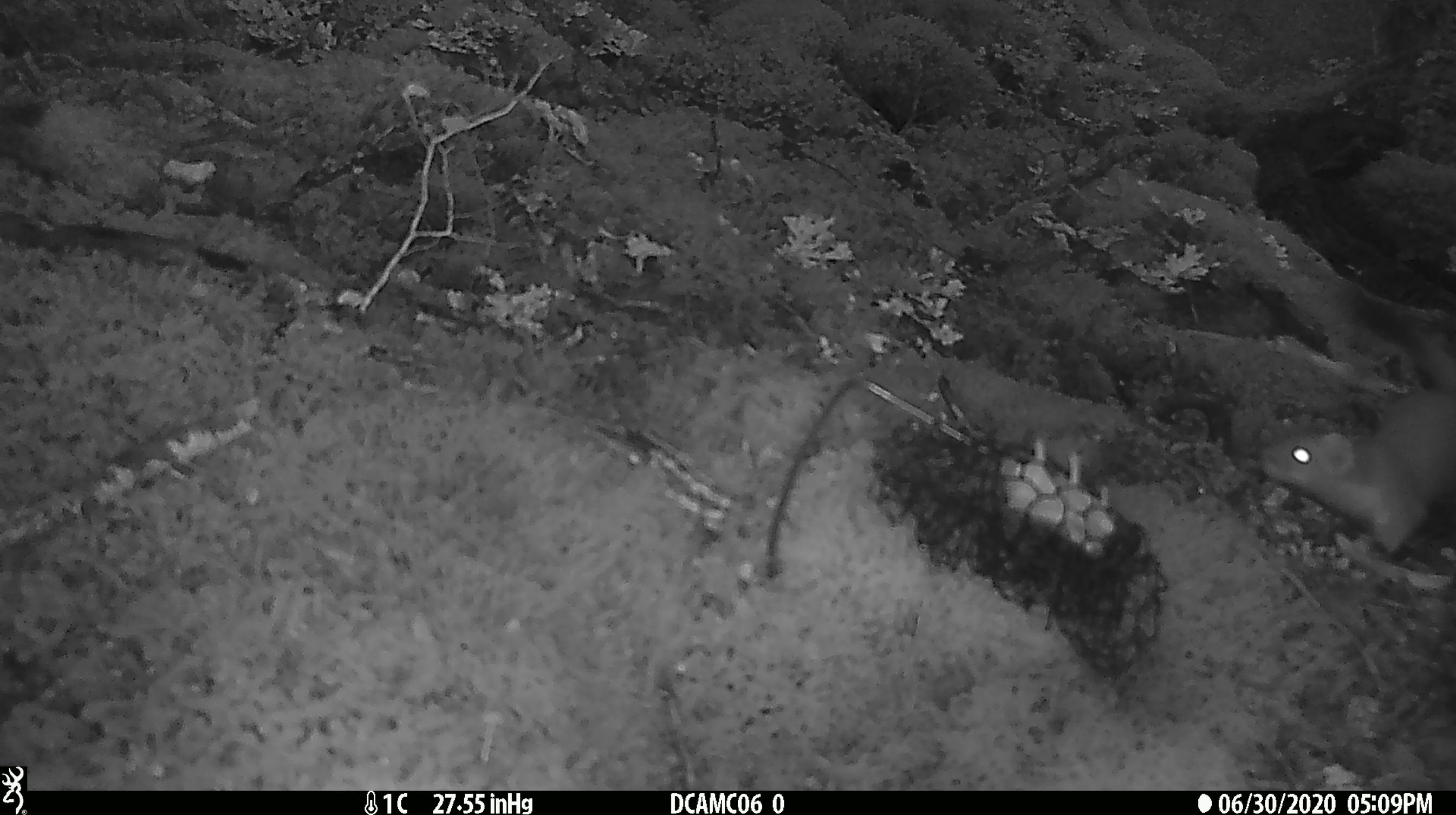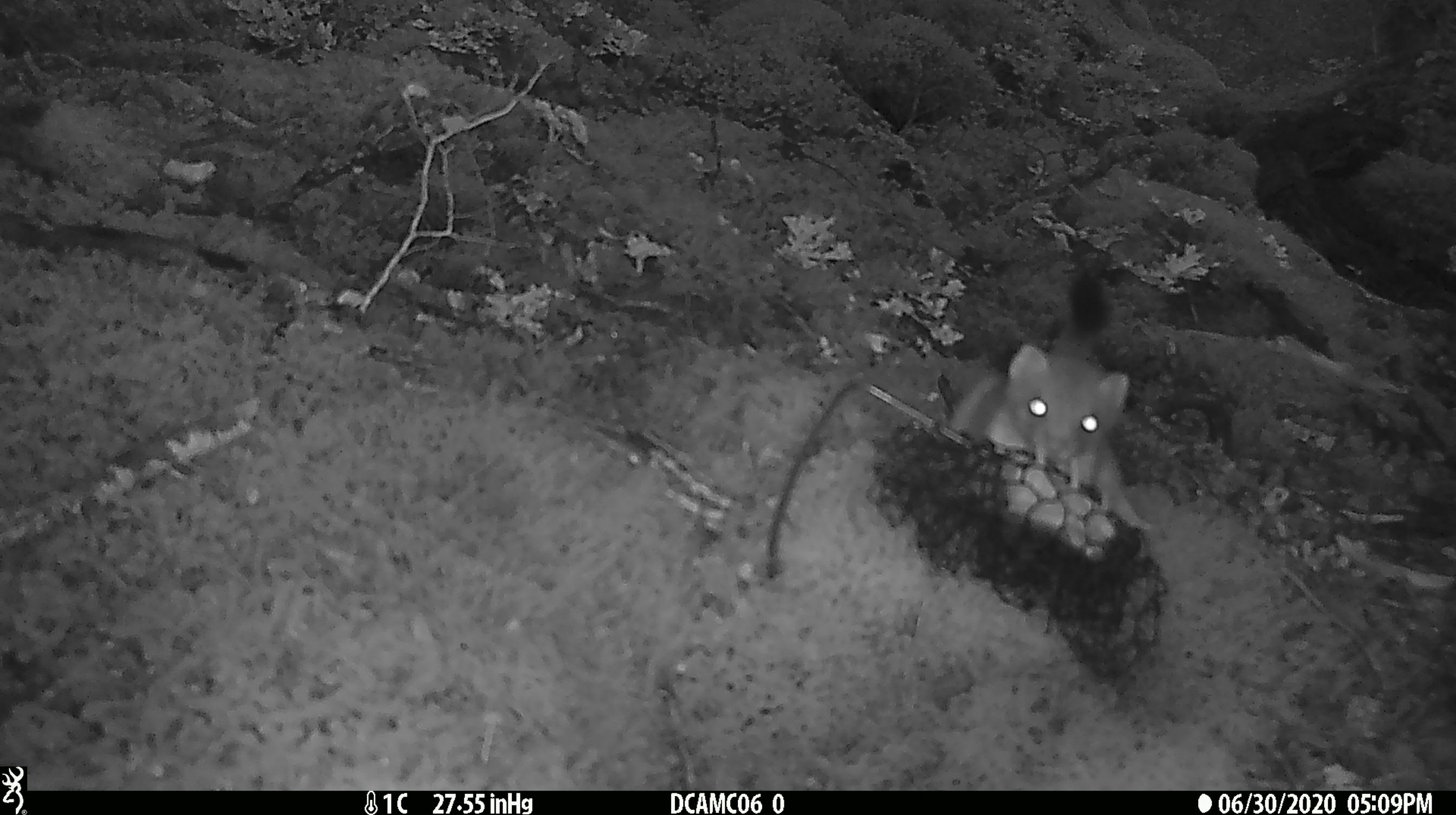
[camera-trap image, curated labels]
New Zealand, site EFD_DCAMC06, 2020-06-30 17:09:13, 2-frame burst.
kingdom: Animalia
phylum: Chordata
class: Mammalia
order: Carnivora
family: Mustelidae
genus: Mustela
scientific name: Mustela erminea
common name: stoat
Stoat (Mustela erminea).